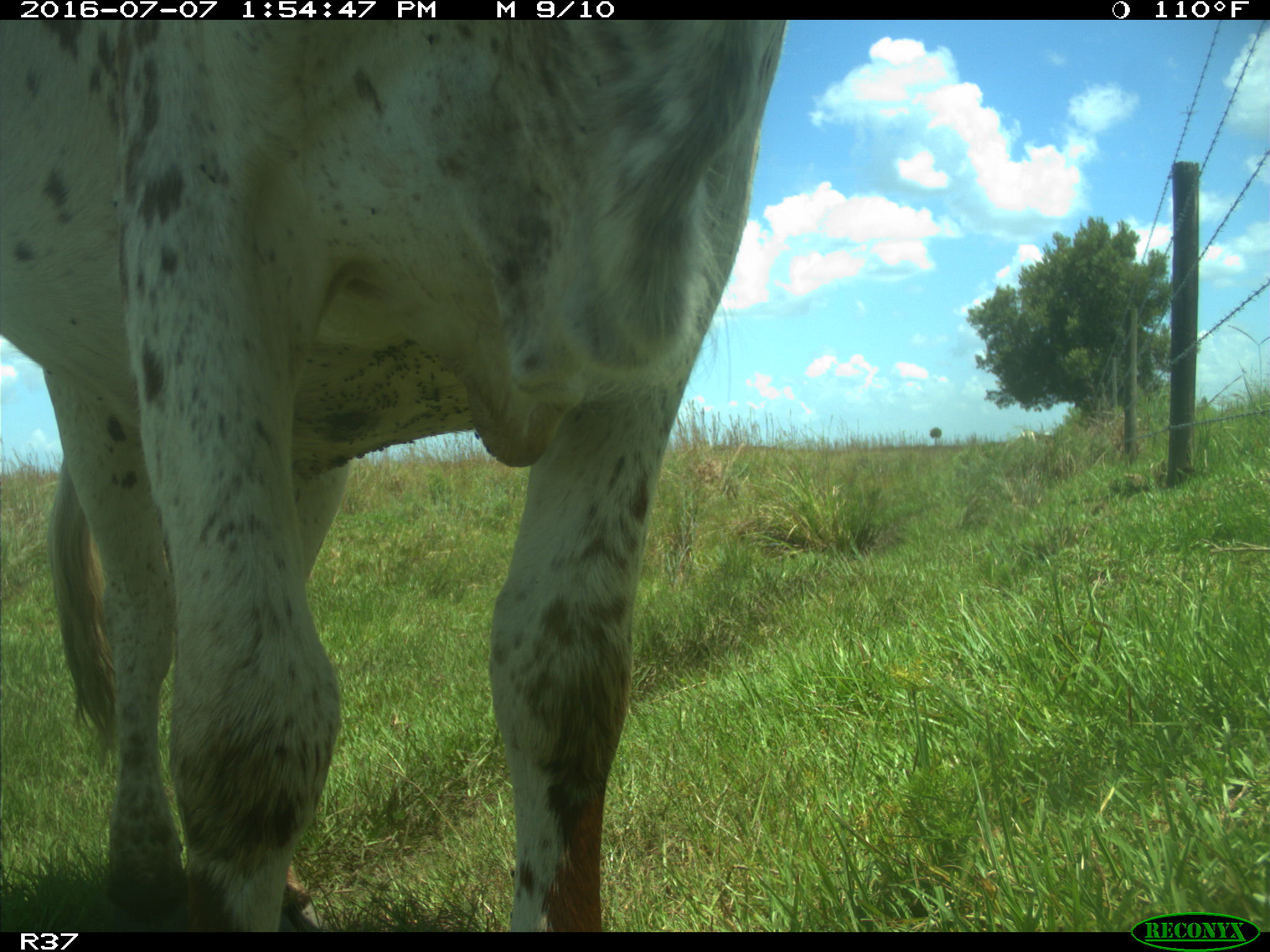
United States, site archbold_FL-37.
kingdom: Animalia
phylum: Chordata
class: Mammalia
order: Artiodactyla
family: Bovidae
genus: Bos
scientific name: Bos taurus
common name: domestic cow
Bos taurus (domestic cow).